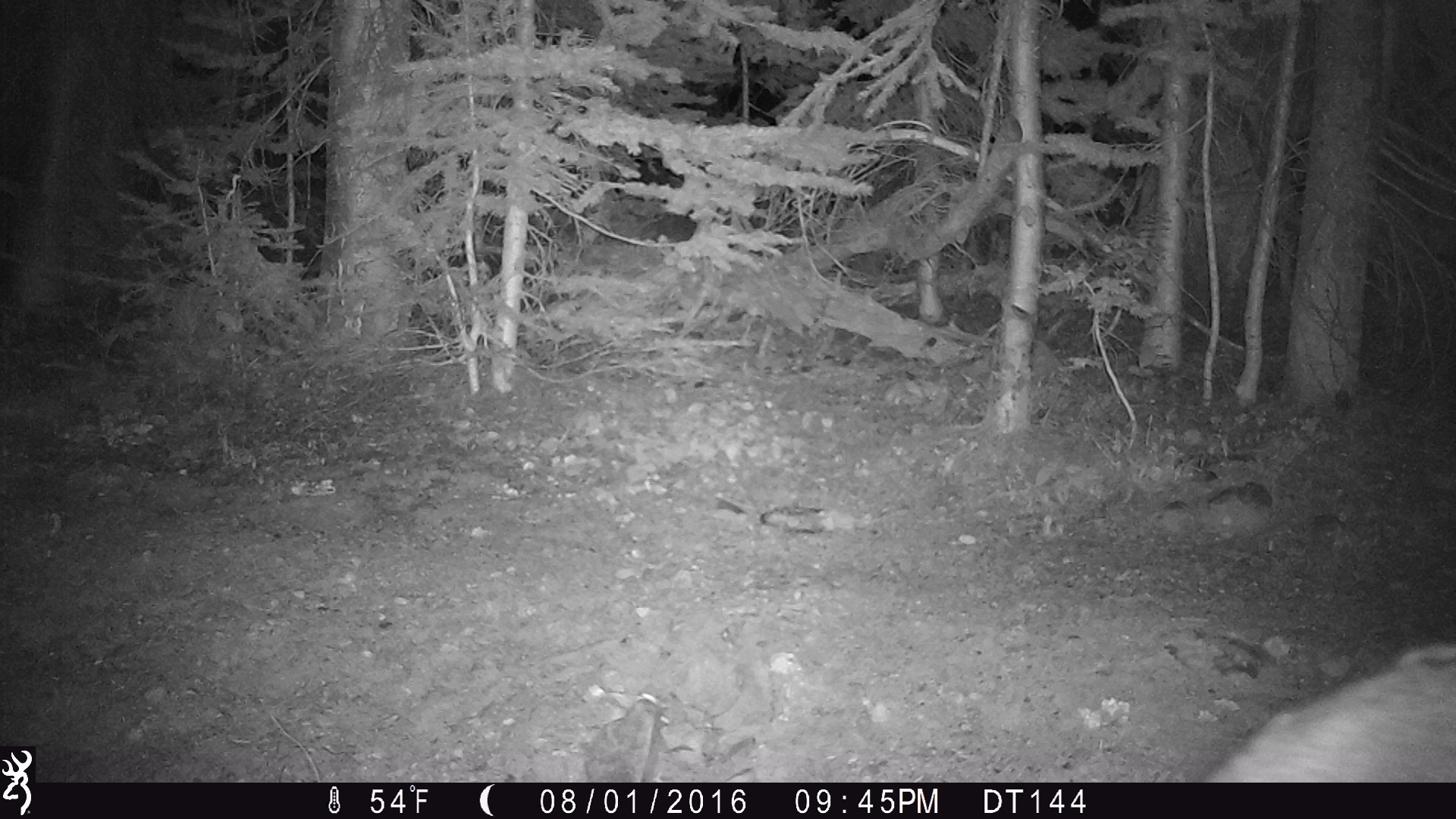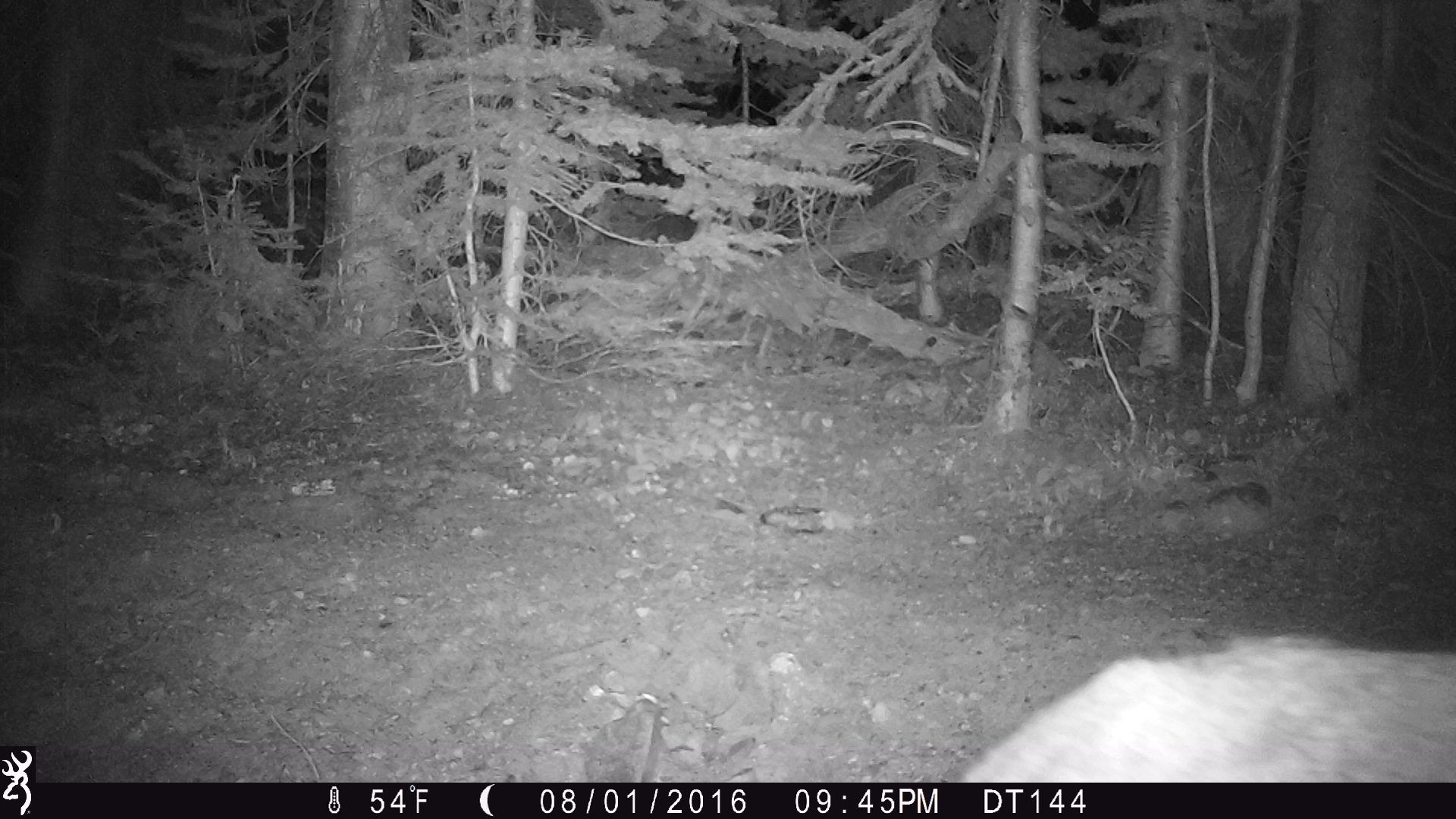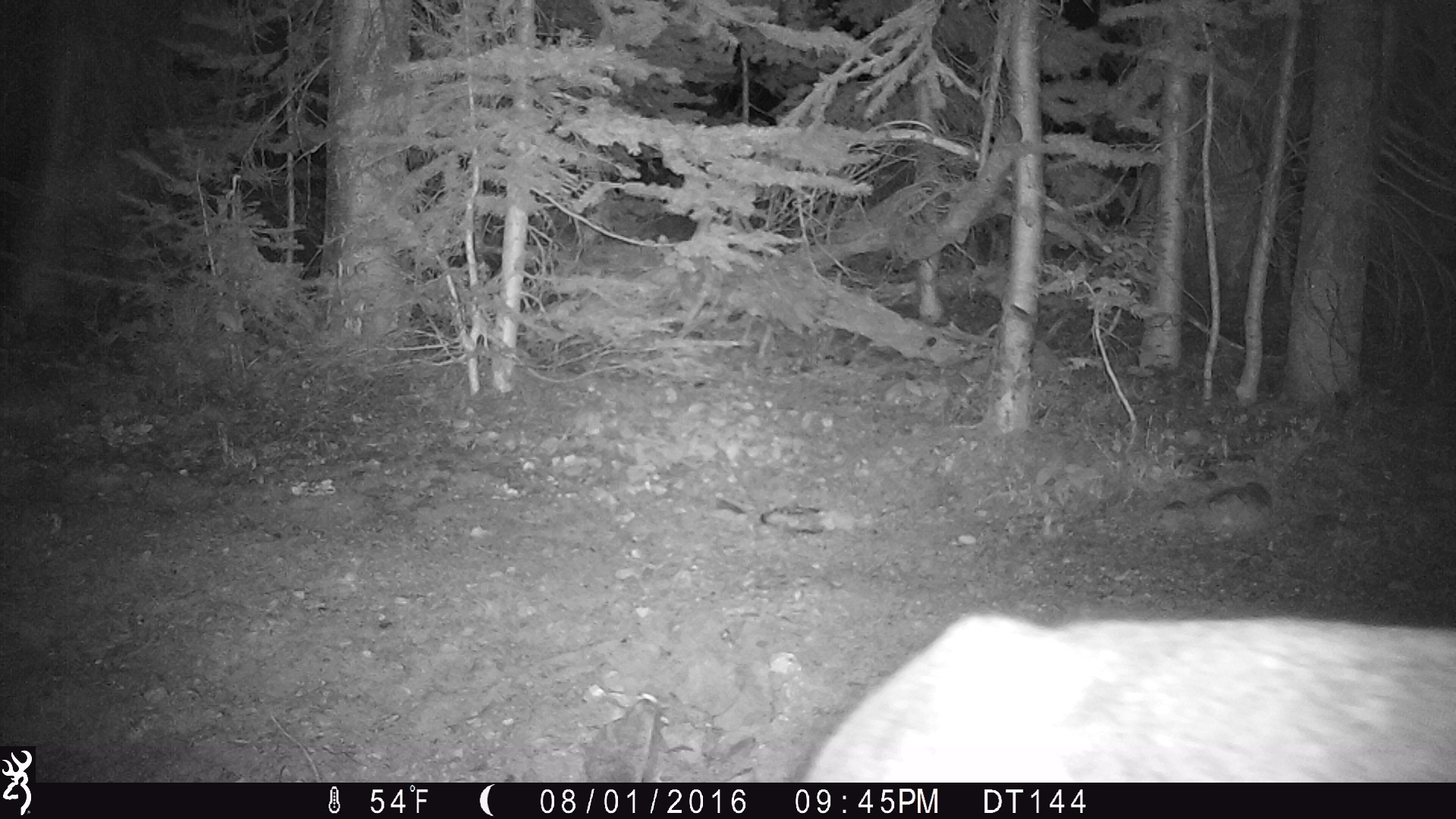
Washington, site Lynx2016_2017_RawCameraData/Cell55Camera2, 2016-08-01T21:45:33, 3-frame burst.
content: unidentified animal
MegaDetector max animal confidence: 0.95